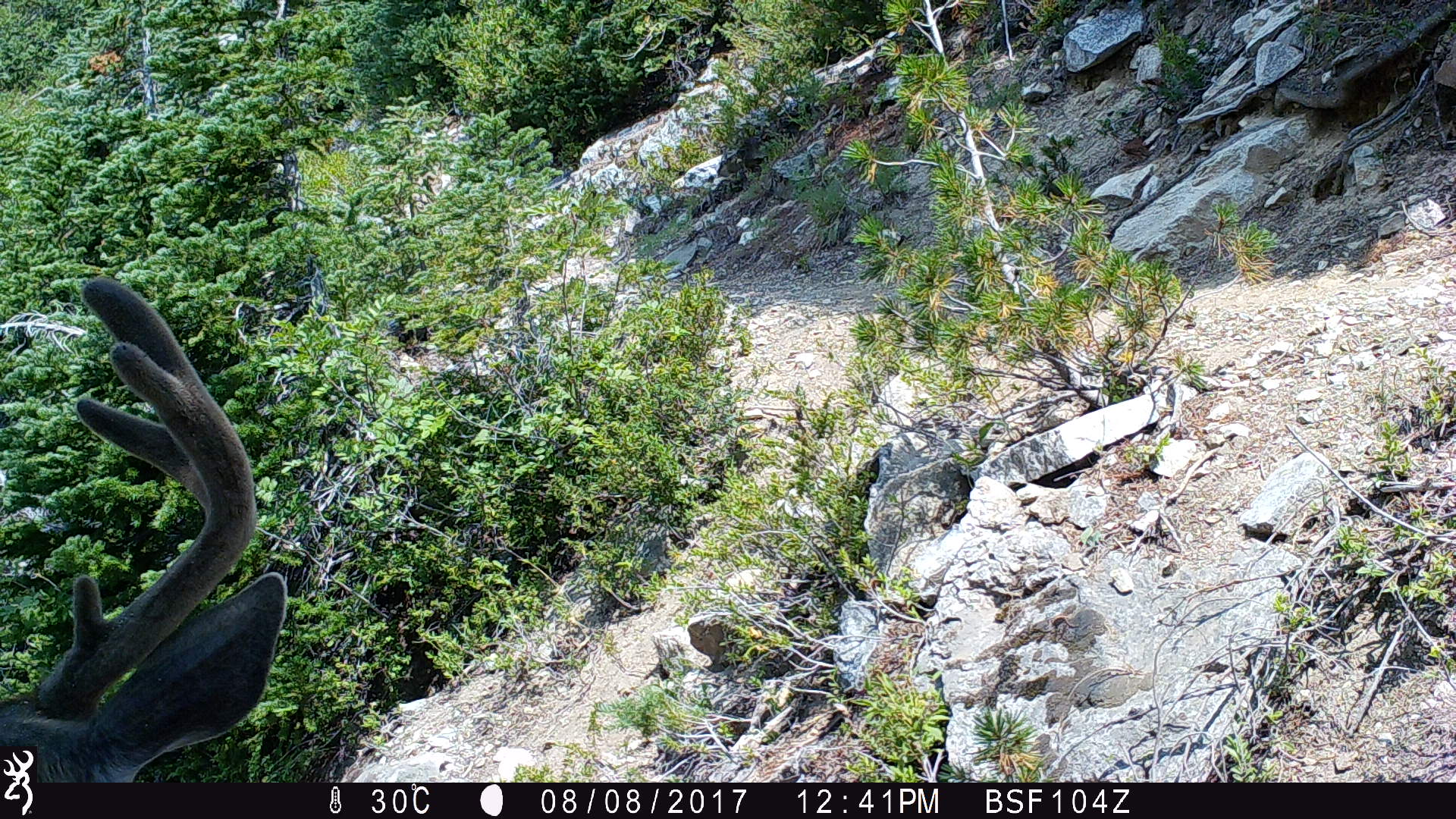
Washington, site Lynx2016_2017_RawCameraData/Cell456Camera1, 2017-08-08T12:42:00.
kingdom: Animalia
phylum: Chordata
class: Mammalia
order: Artiodactyla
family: Cervidae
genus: Odocoileus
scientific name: Odocoileus hemionus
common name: mule deer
Odocoileus hemionus (mule deer). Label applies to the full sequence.